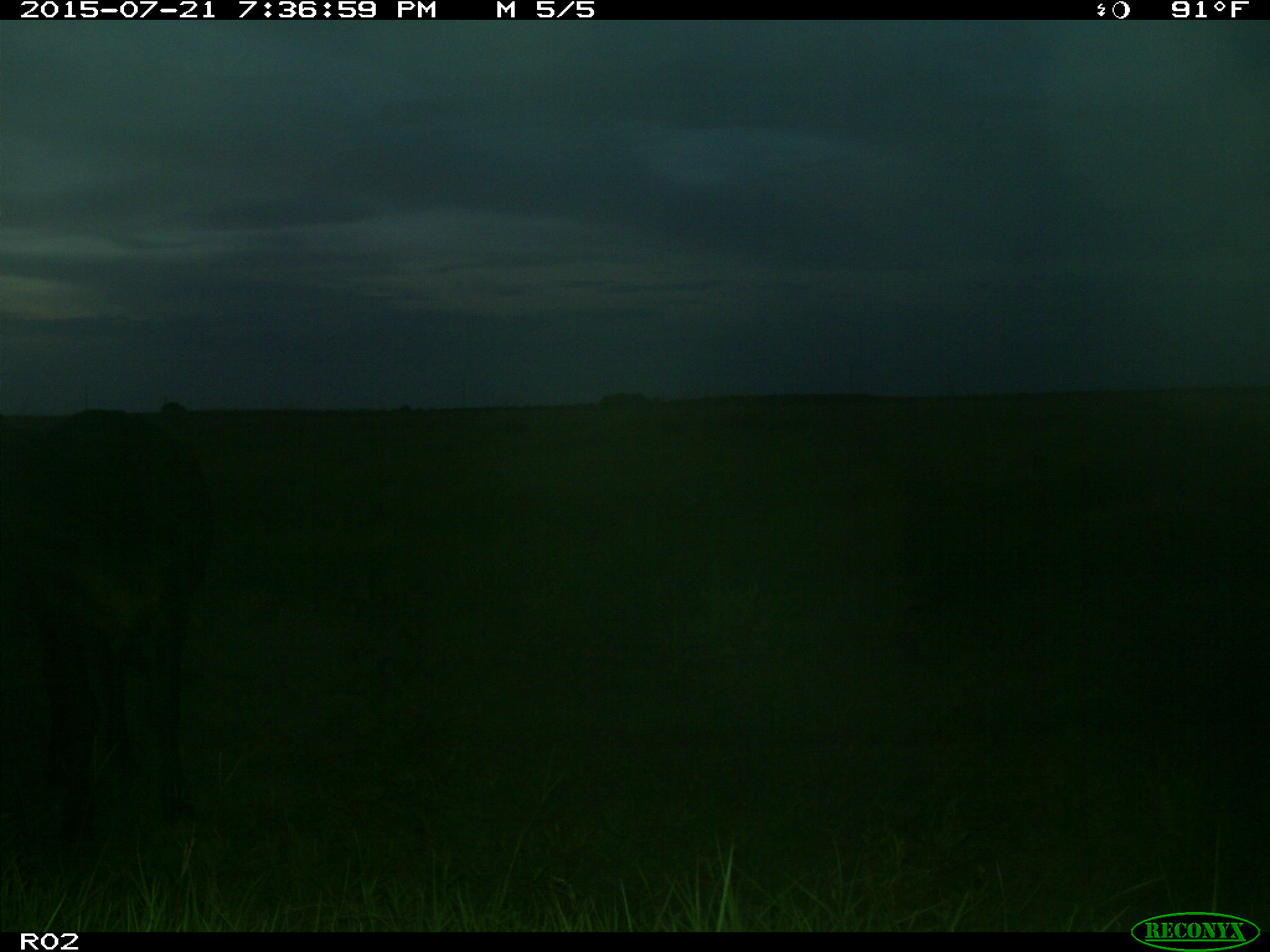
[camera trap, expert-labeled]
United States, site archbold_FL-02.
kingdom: Animalia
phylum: Chordata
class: Mammalia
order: Artiodactyla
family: Bovidae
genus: Bos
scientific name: Bos taurus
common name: domestic cow